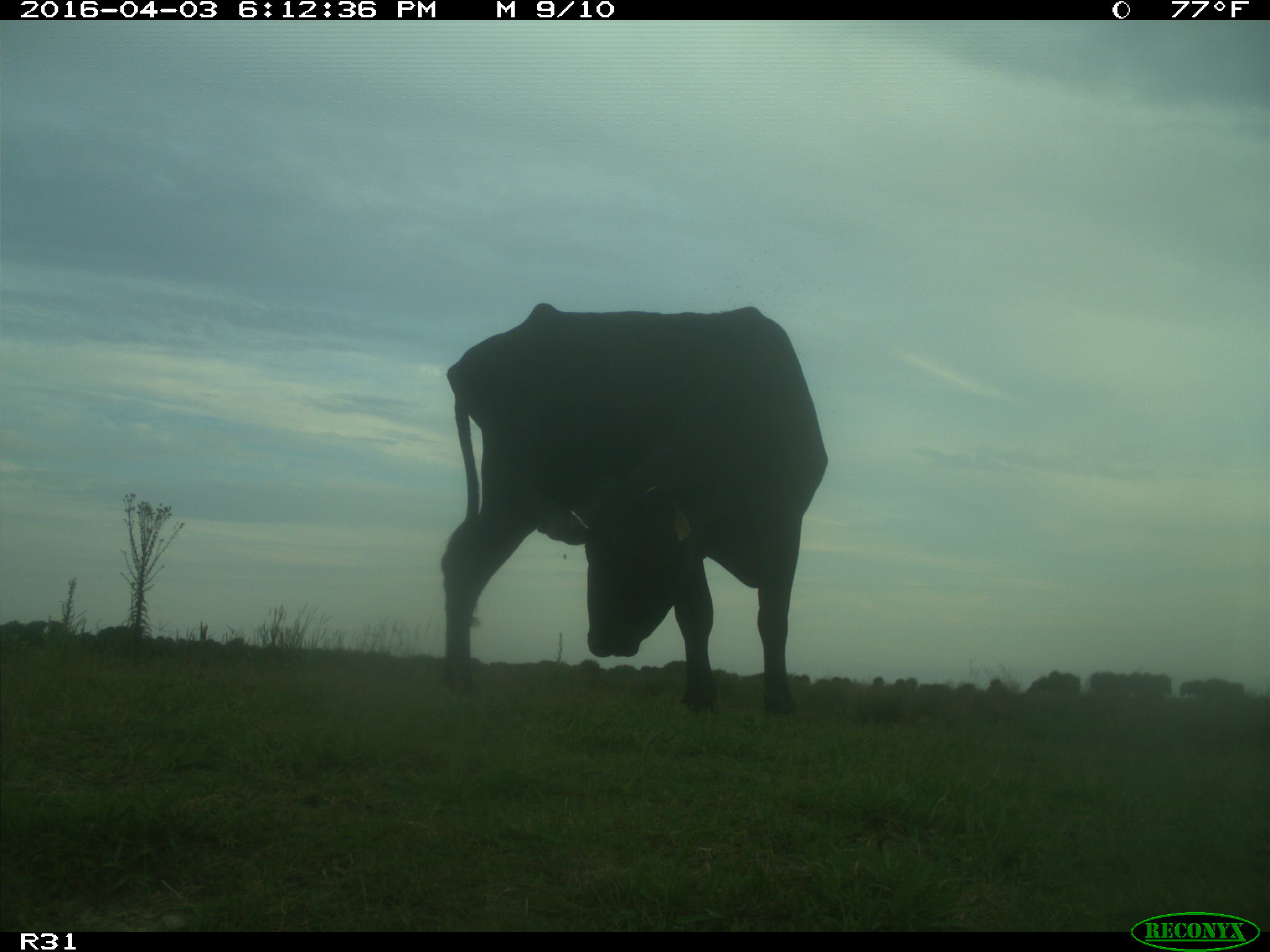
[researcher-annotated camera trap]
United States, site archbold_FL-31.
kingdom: Animalia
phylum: Chordata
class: Mammalia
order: Artiodactyla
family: Bovidae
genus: Bos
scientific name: Bos taurus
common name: domestic cow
Bos taurus (domestic cow).